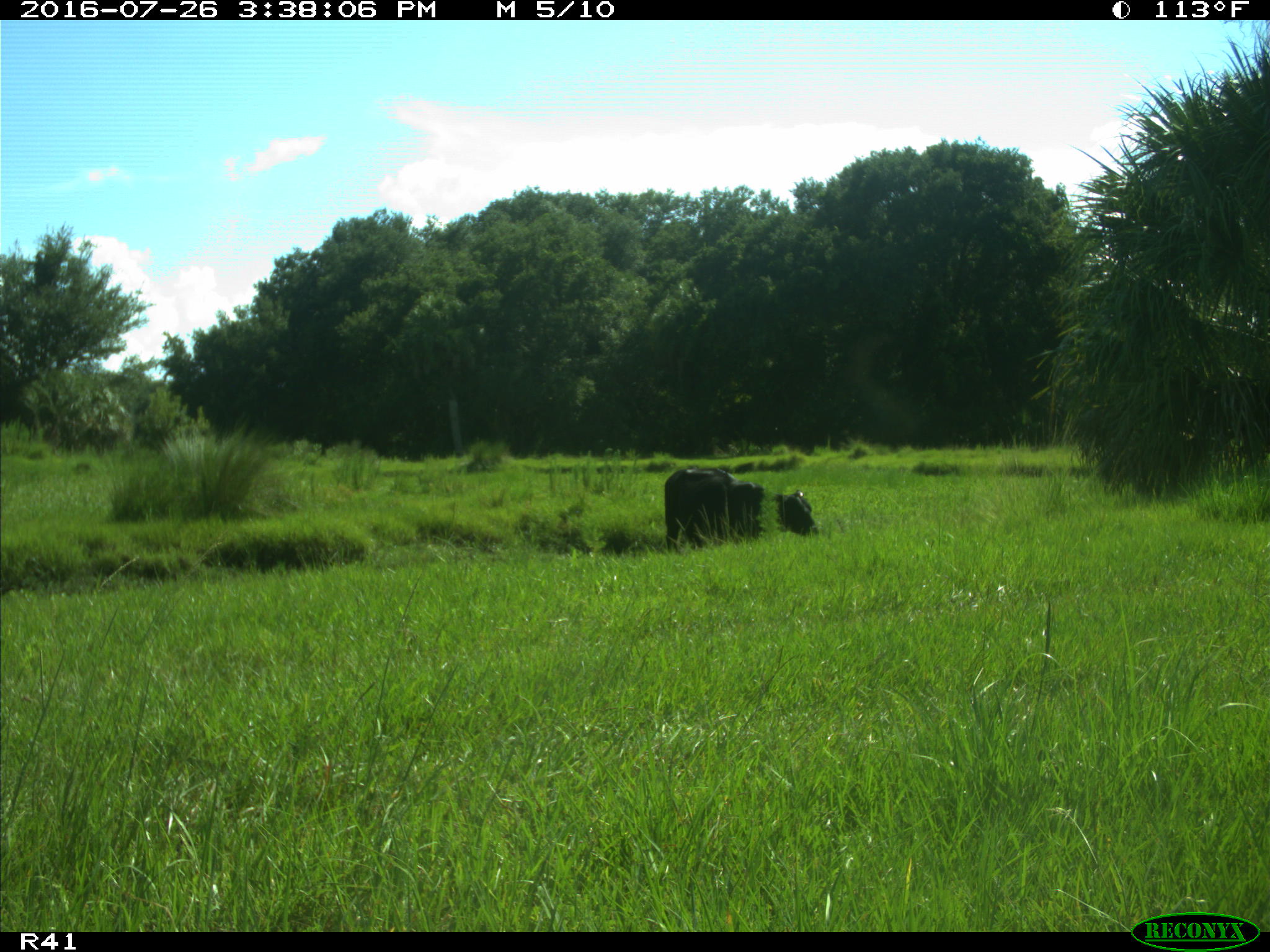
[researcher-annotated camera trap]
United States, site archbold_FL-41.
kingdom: Animalia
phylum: Chordata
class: Mammalia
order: Artiodactyla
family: Bovidae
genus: Bos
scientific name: Bos taurus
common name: domestic cow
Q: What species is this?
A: Bos taurus (domestic cow).